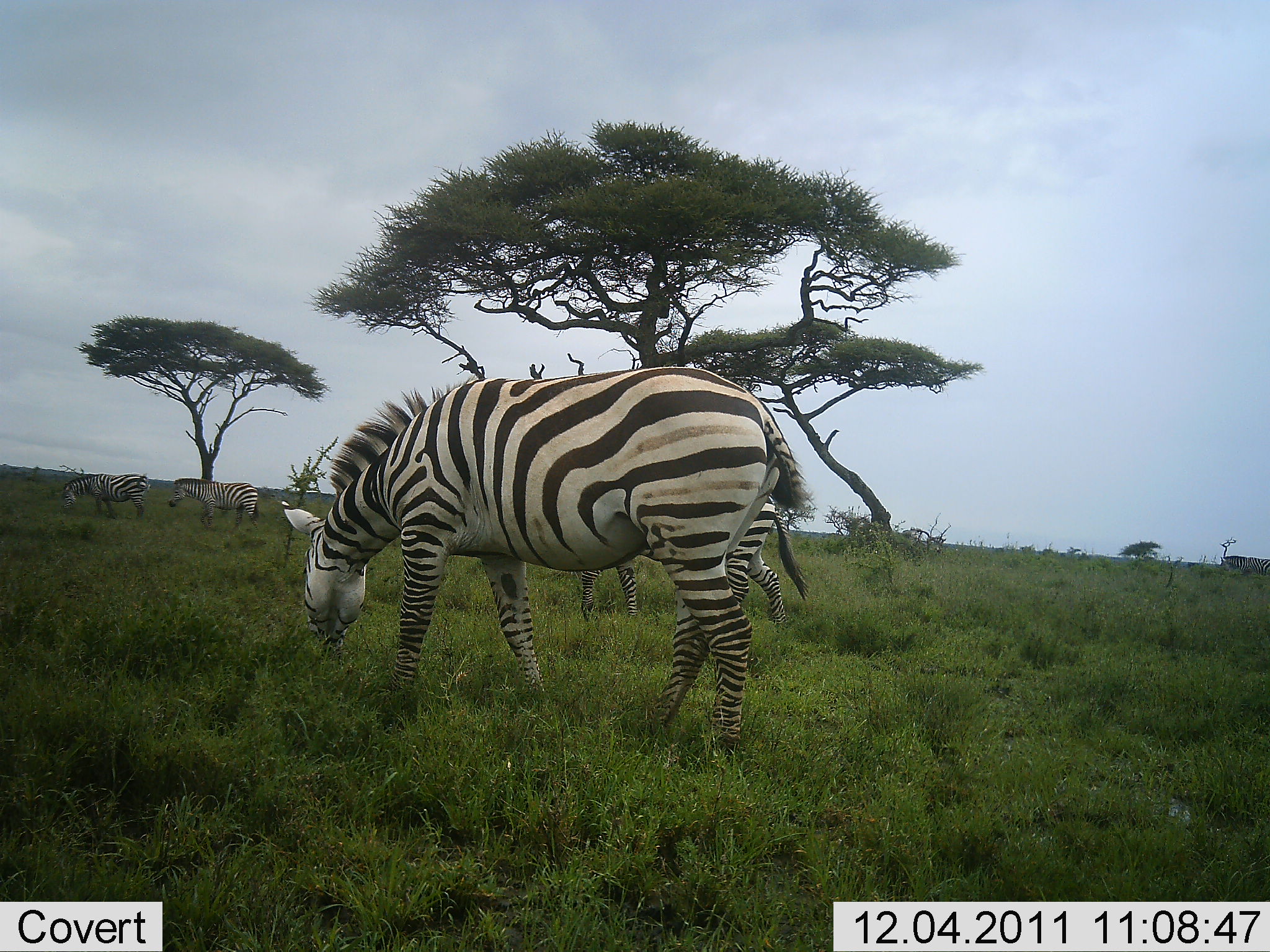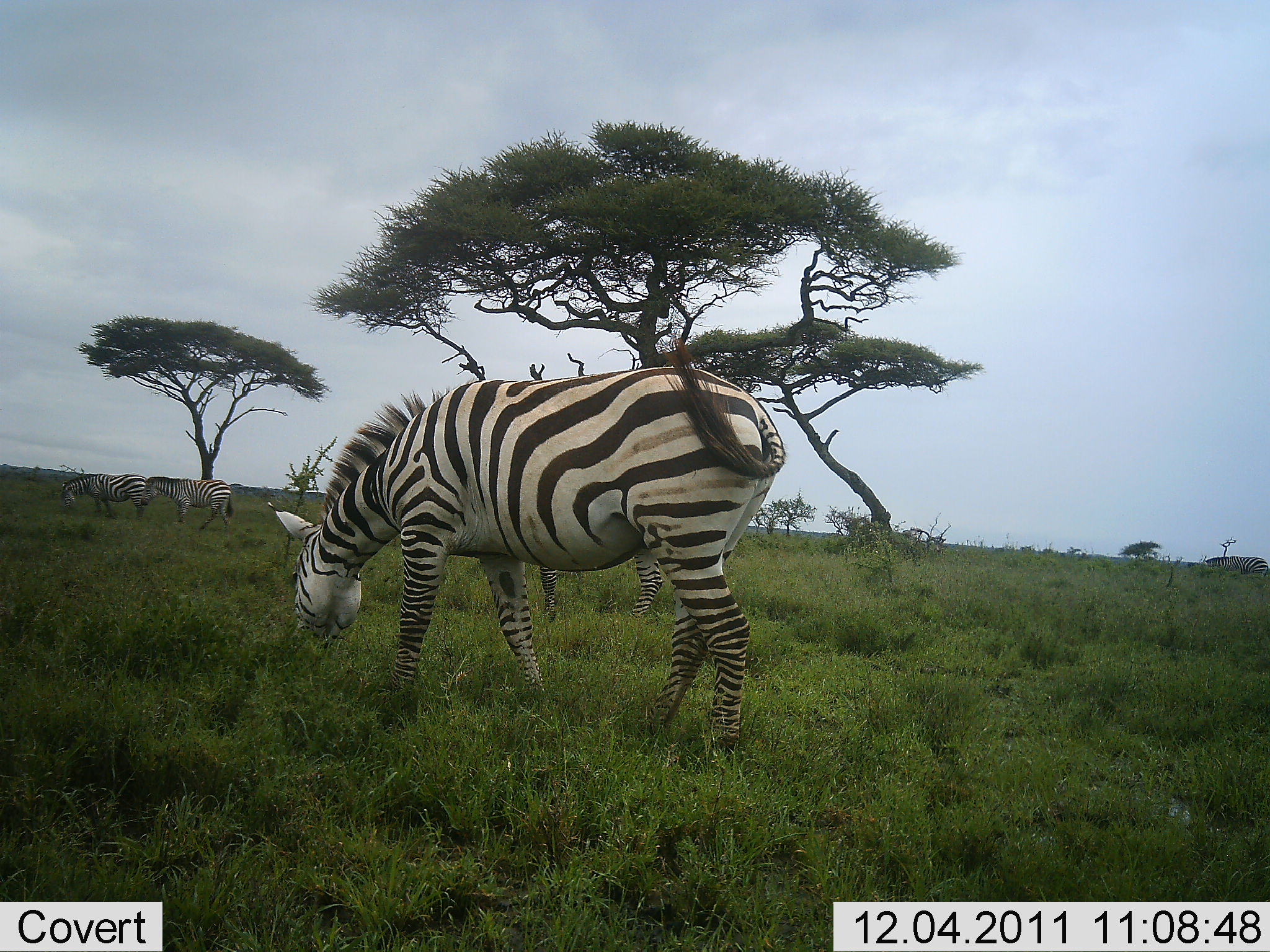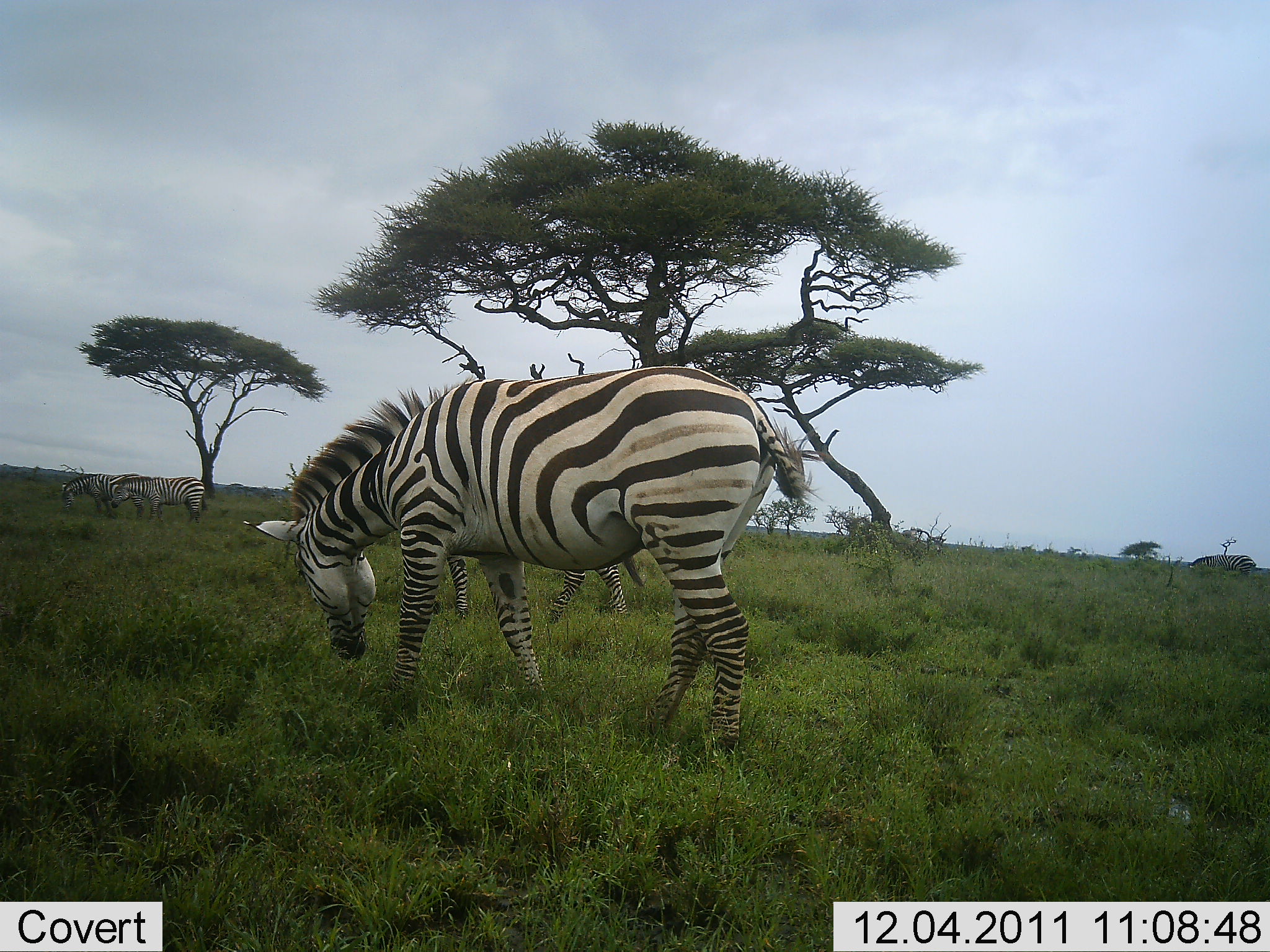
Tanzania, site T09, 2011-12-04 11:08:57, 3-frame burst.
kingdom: Animalia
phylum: Chordata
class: Mammalia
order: Perissodactyla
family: Equidae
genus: Equus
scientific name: Equus quagga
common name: plains zebra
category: zebra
Zebra (plains zebra) (Equus quagga), count 5. Behavior (volunteer vote fractions): standing 42%, resting 0%, moving 58%, interacting 0%. Young present (vote fraction): 0%. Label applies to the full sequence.